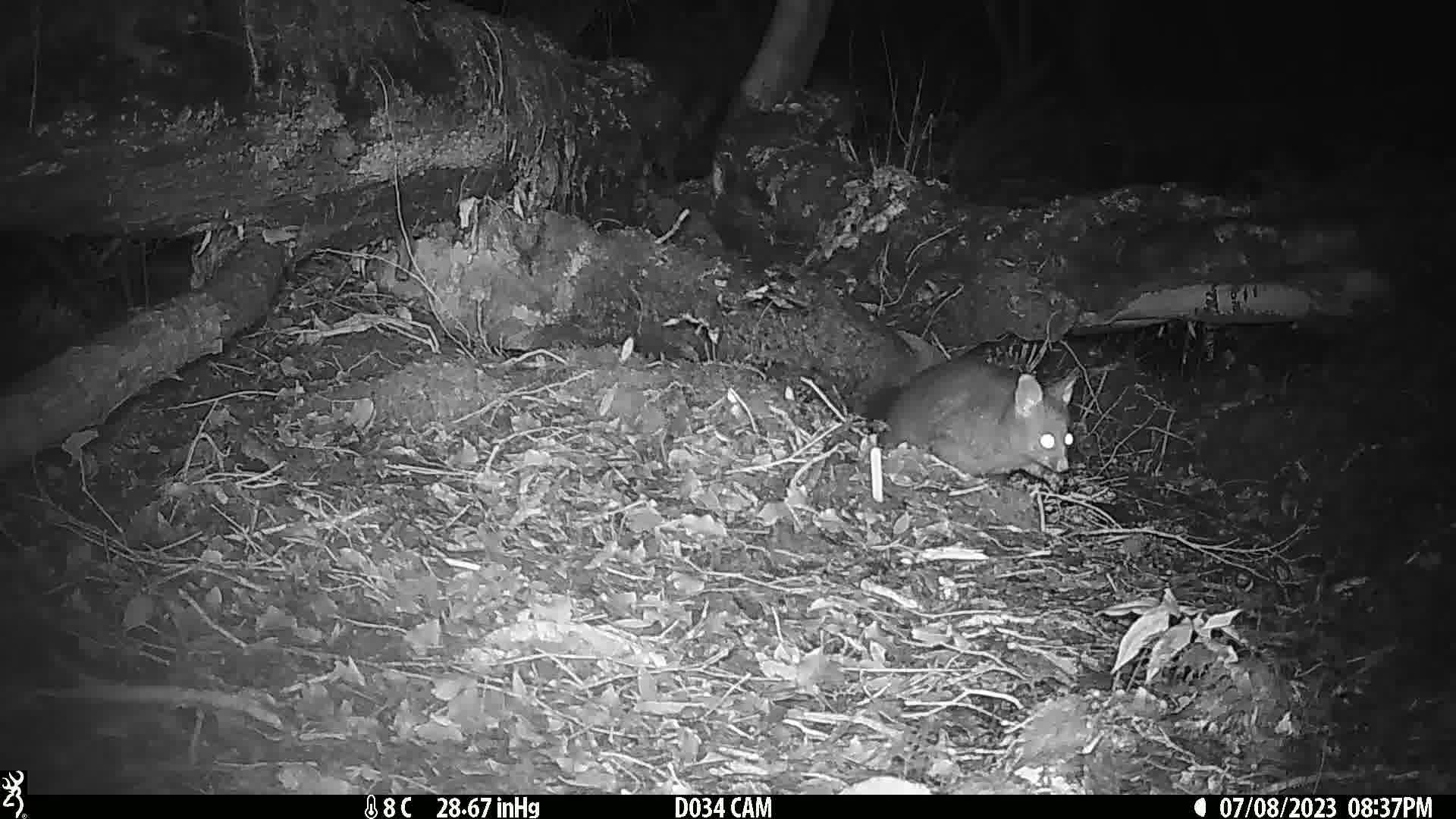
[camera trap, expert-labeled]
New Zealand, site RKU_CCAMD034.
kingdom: Animalia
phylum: Chordata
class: Mammalia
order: Diprotodontia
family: Phalangeridae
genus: Trichosurus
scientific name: Trichosurus vulpecula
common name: common brushtail possum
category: possum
Possum (common brushtail possum) (Trichosurus vulpecula).